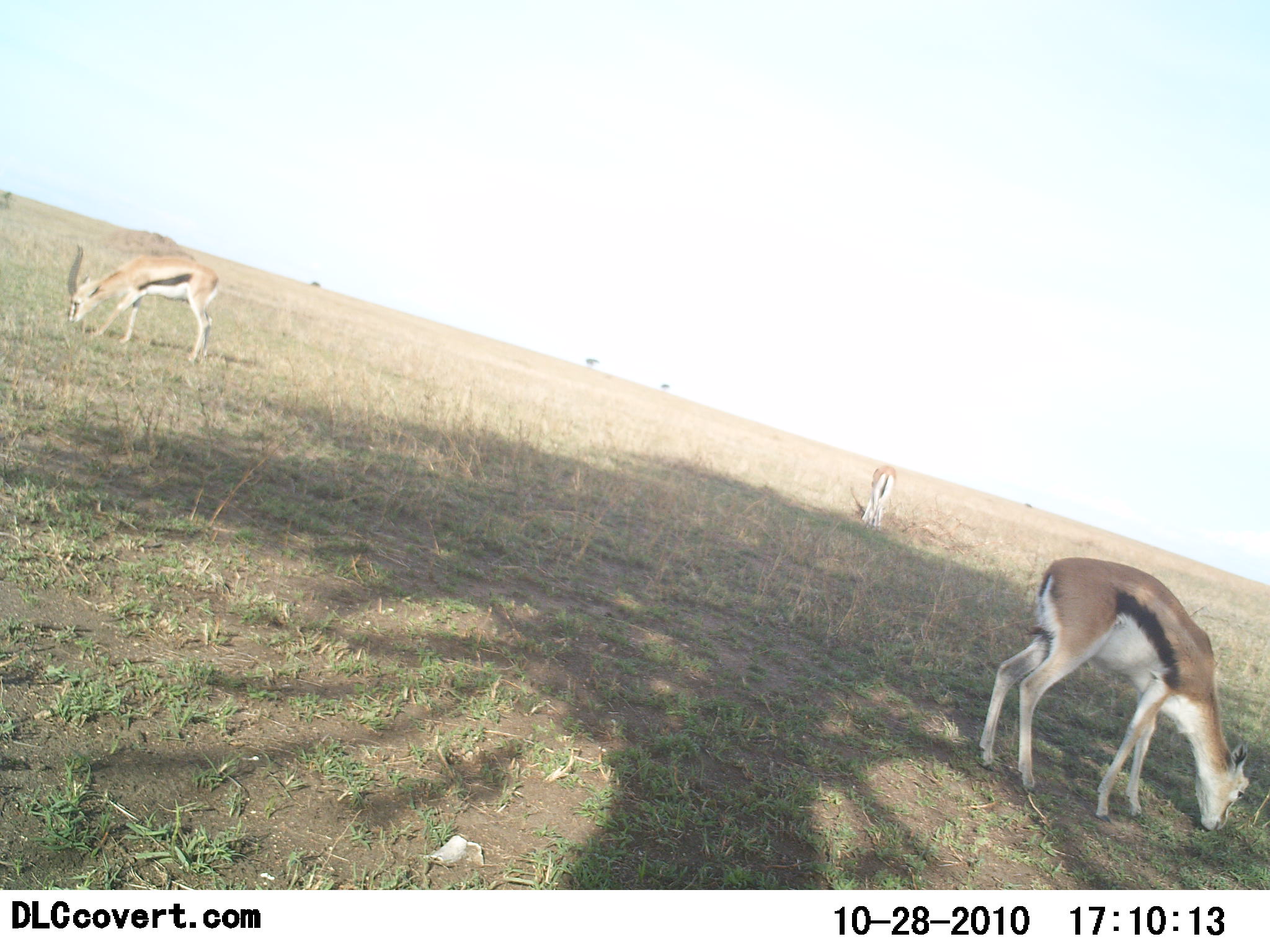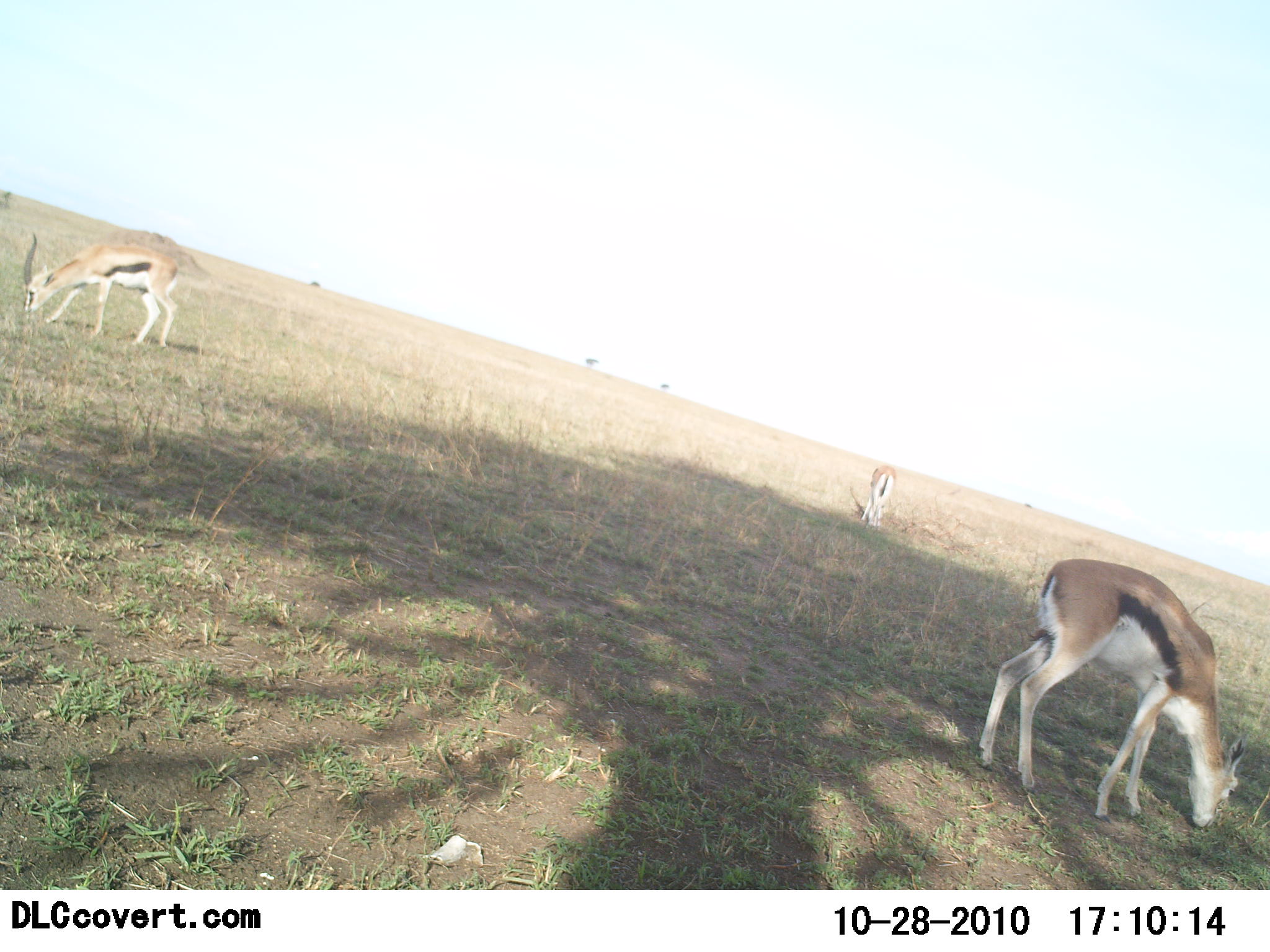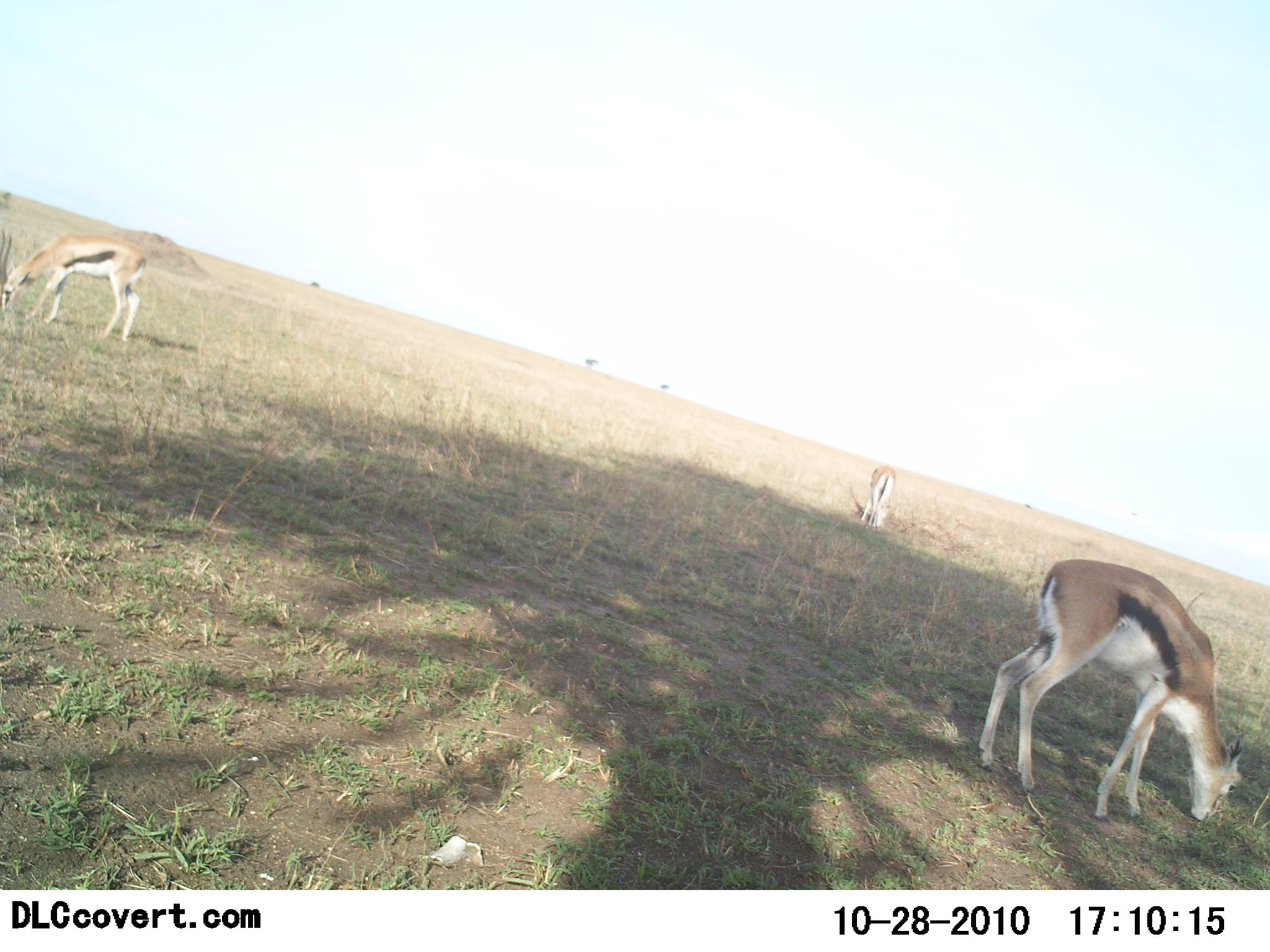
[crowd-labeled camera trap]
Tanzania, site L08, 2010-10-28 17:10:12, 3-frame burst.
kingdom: Animalia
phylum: Chordata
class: Mammalia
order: Artiodactyla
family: Bovidae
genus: Eudorcas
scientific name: Eudorcas thomsonii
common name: thomson's gazelle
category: gazellethomsons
Gazellethomsons (thomson's gazelle) (Eudorcas thomsonii), count 3. Behavior (volunteer vote fractions): standing 8%, resting 0%, moving 17%, interacting 0%. Young present (vote fraction): 8%. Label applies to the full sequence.